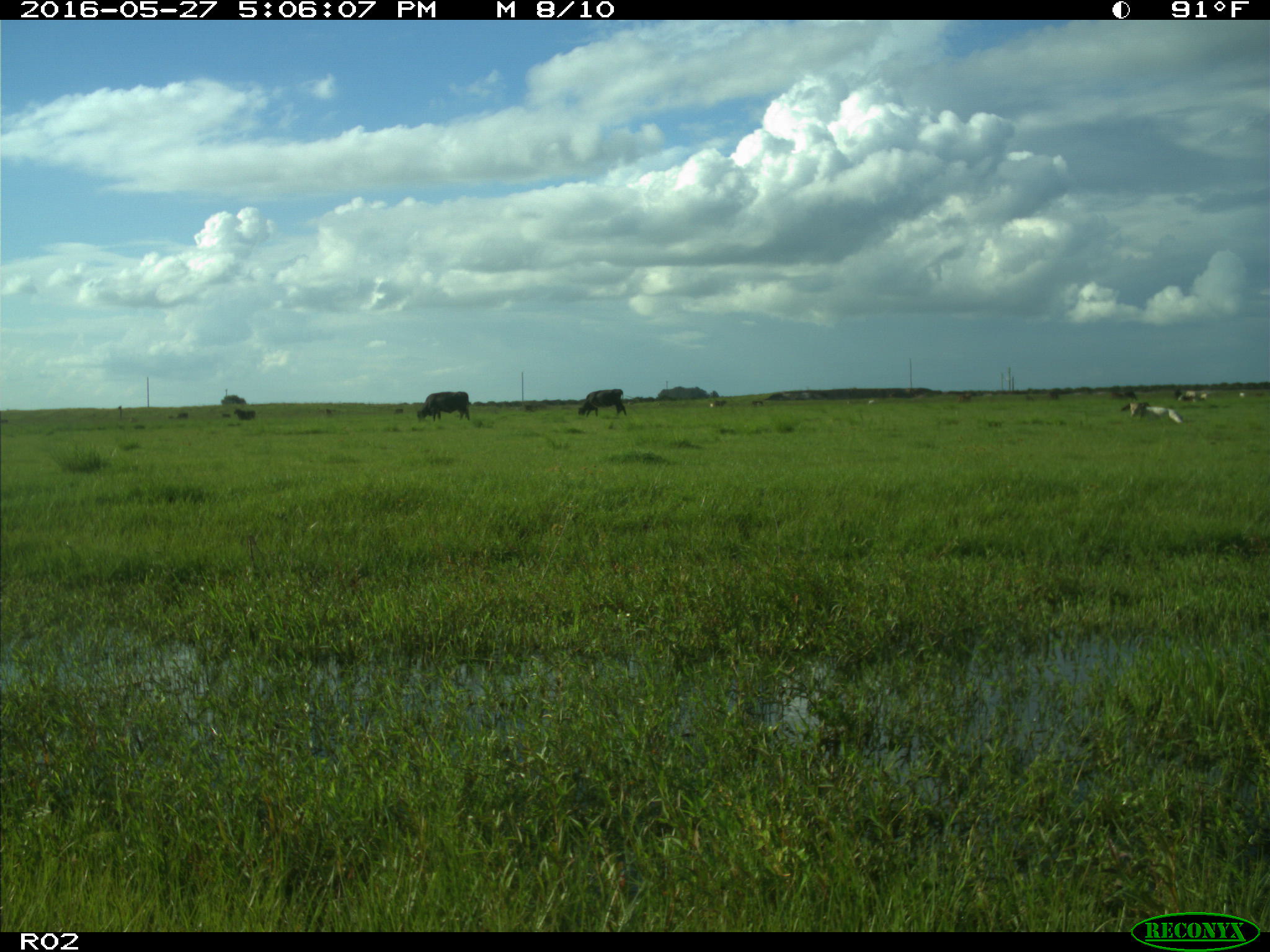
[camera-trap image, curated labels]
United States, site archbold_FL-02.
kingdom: Animalia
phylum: Chordata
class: Mammalia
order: Artiodactyla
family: Bovidae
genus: Bos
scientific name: Bos taurus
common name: domestic cow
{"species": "Bos taurus (domestic cow)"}